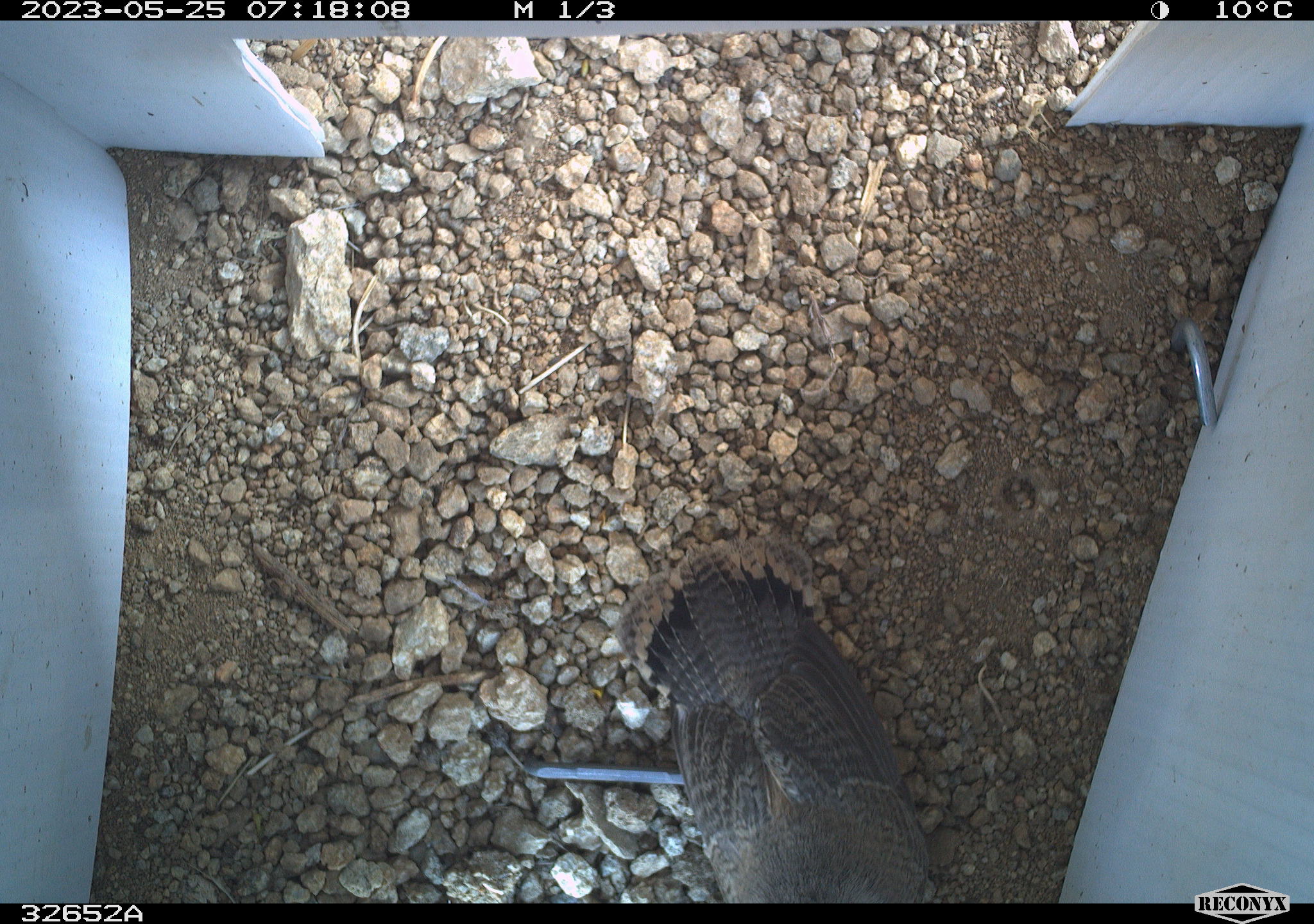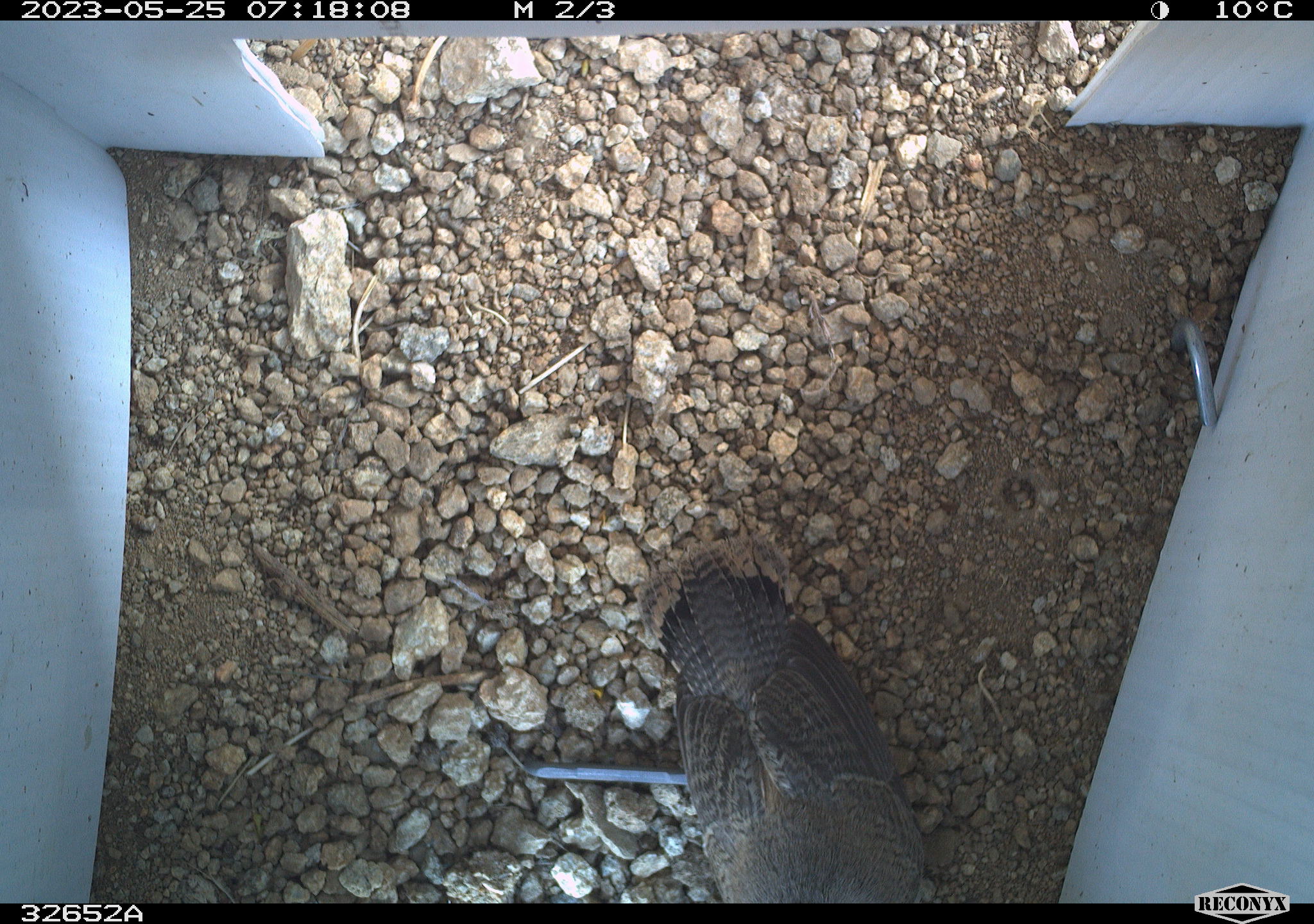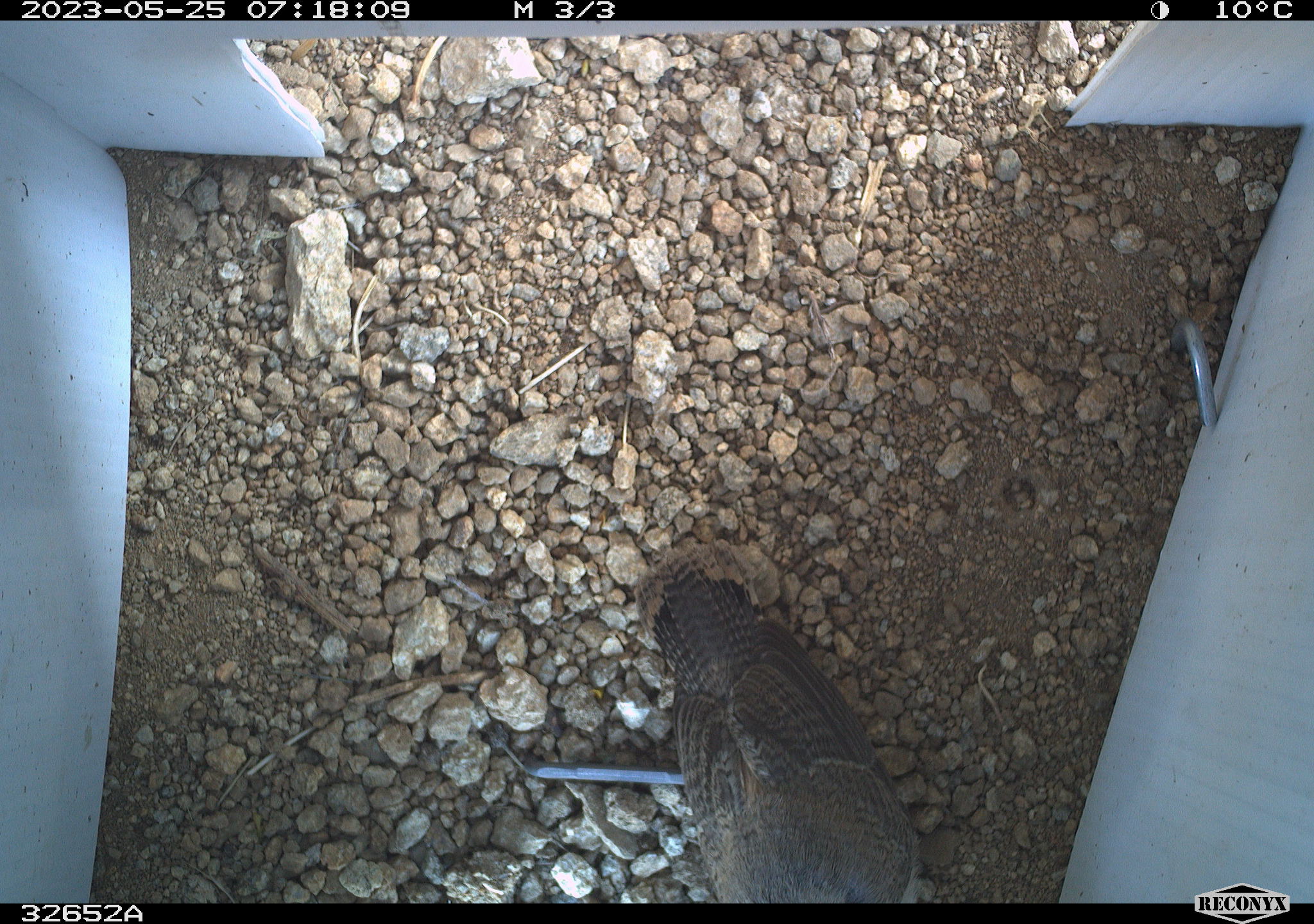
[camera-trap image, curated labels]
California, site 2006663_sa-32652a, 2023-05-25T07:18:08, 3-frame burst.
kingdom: Animalia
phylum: Chordata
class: Aves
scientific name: Aves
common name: bird